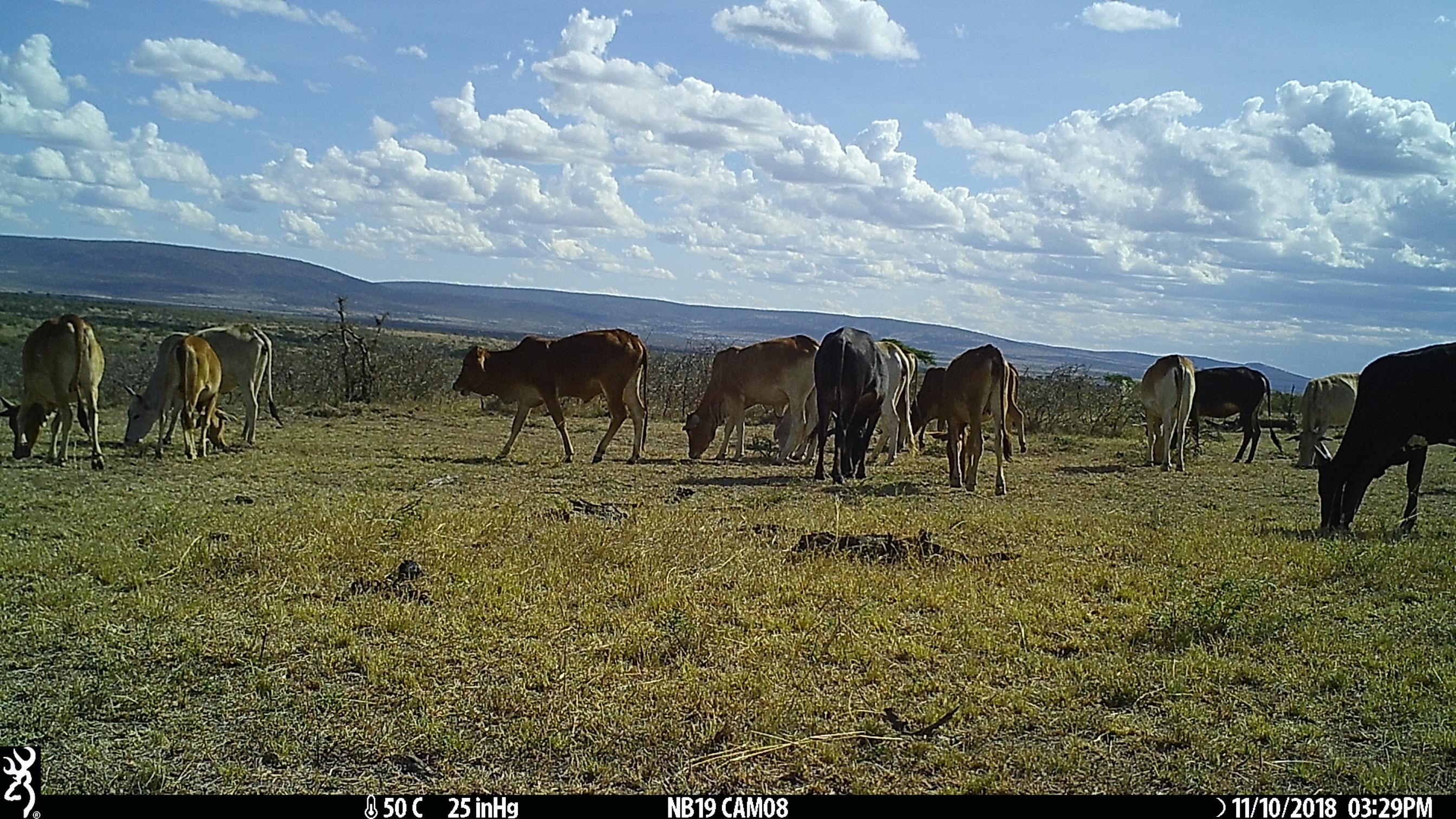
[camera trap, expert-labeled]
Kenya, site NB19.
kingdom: Animalia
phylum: Chordata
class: Mammalia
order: Artiodactyla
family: Bovidae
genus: Bos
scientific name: Bos taurus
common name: cattle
Cattle (Bos taurus).